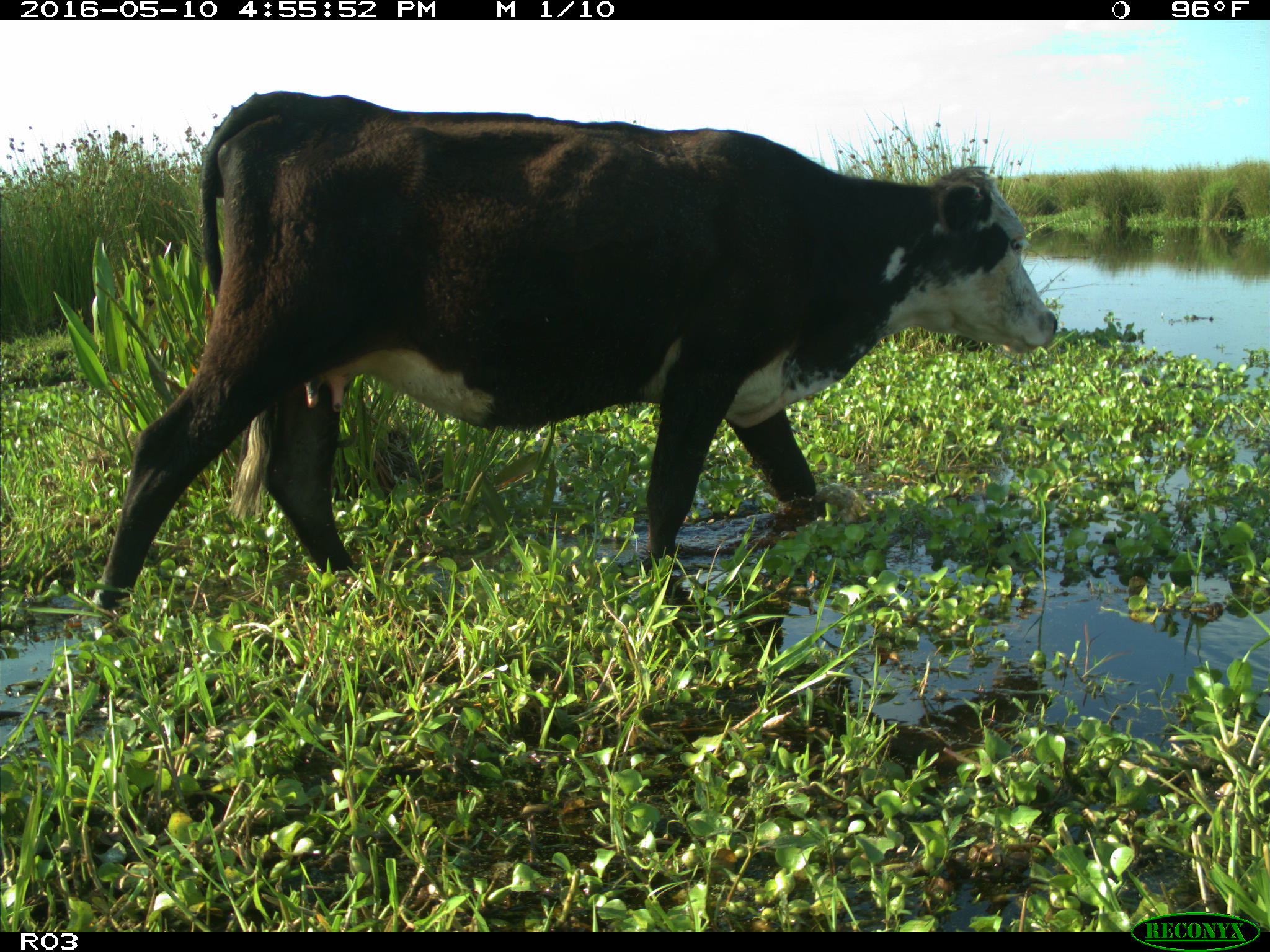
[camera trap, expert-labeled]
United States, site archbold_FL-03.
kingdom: Animalia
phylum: Chordata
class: Mammalia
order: Artiodactyla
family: Bovidae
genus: Bos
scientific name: Bos taurus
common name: domestic cow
Bos taurus (domestic cow).